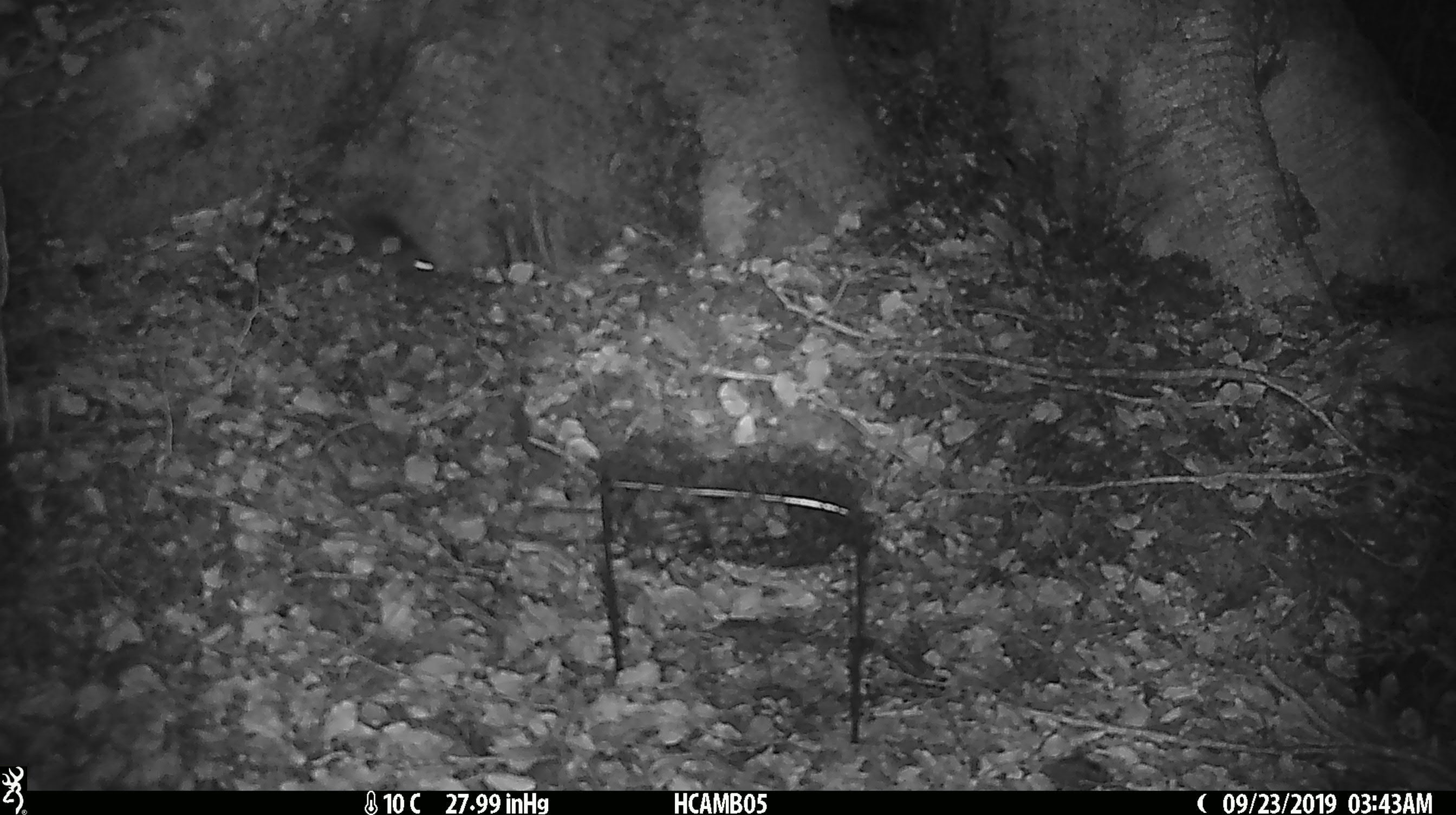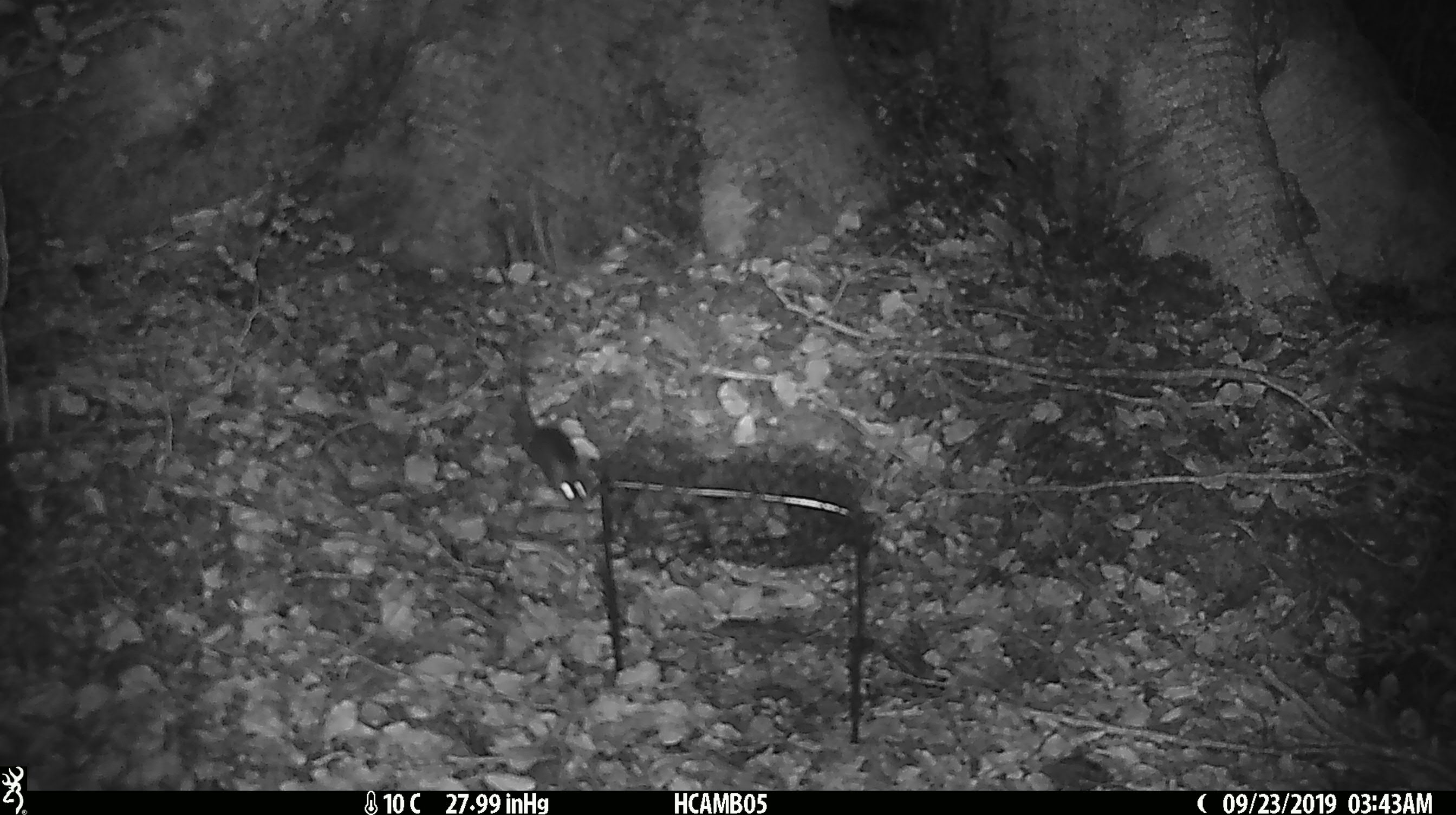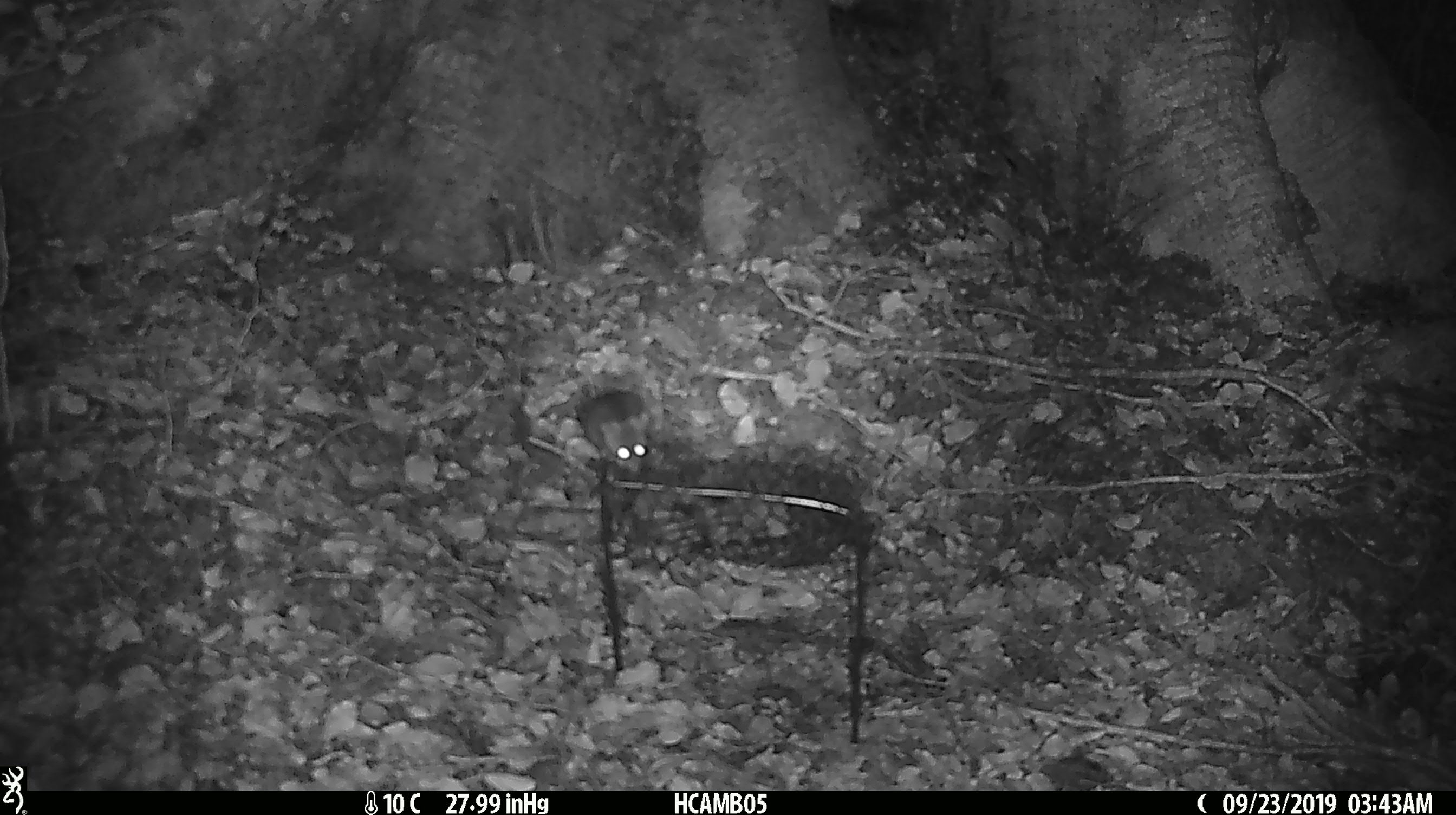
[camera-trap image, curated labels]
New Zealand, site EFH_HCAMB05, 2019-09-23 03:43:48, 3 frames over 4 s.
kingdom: Animalia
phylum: Chordata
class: Mammalia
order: Rodentia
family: Muridae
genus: Mus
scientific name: Mus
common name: mouse